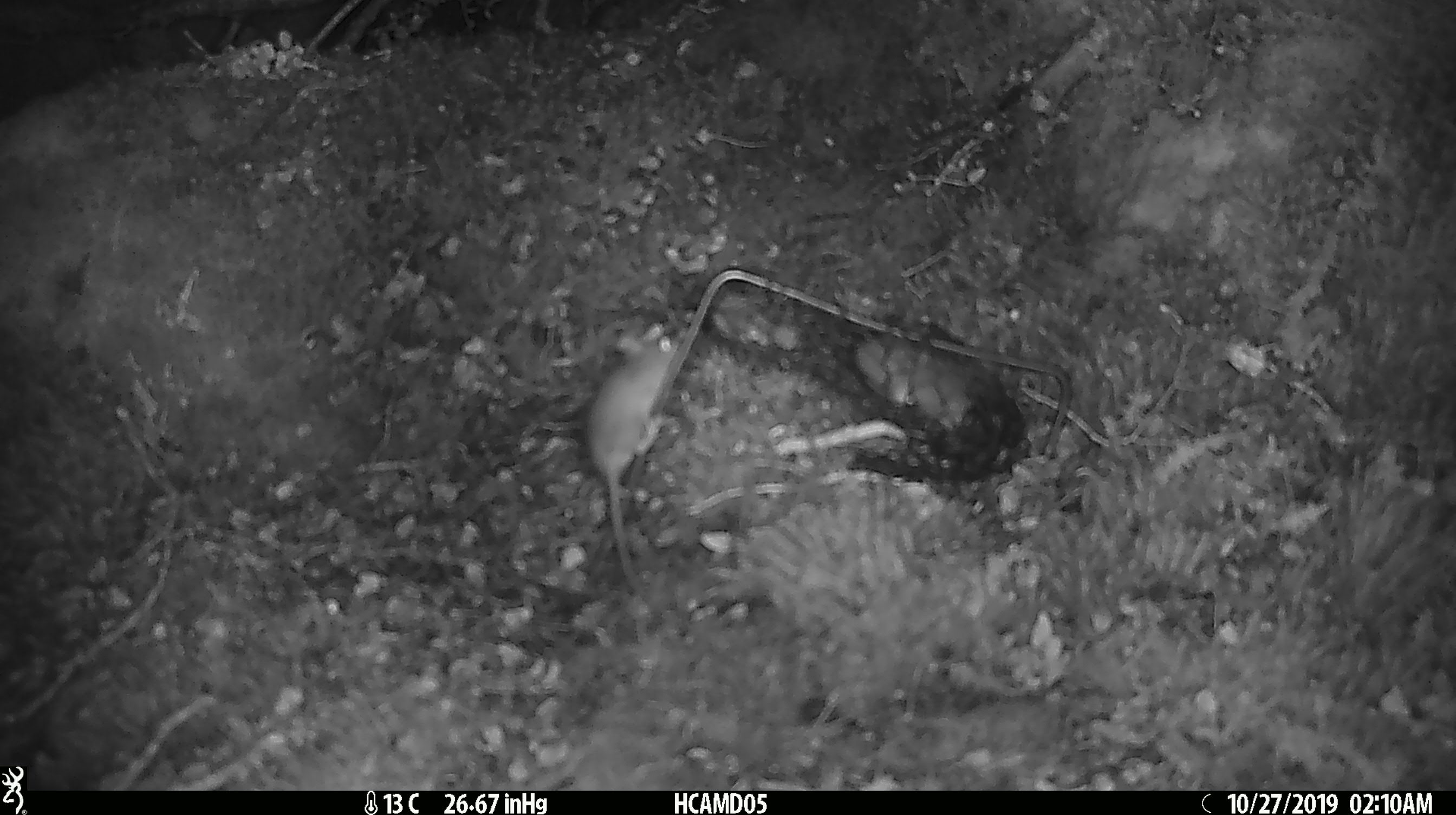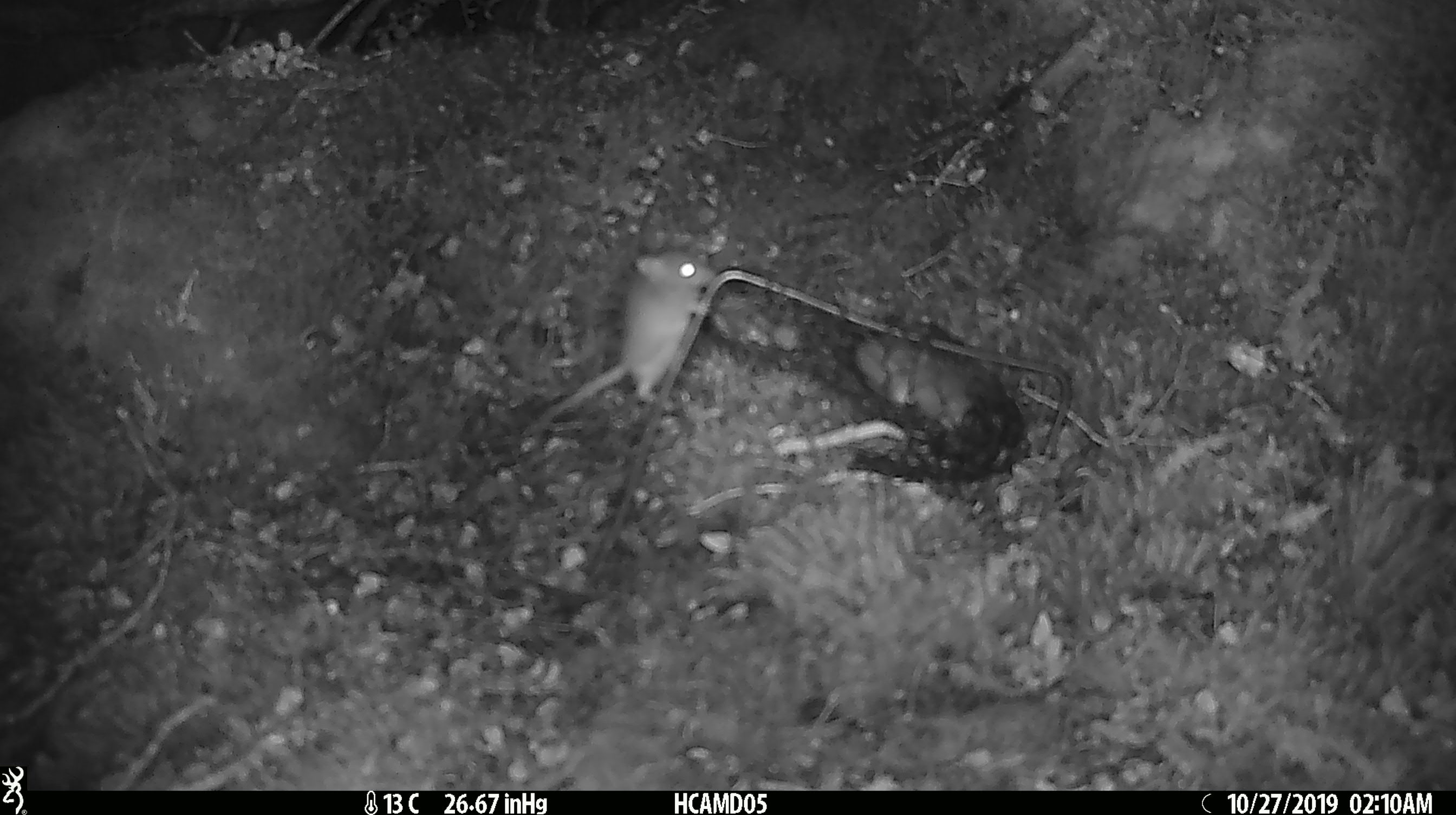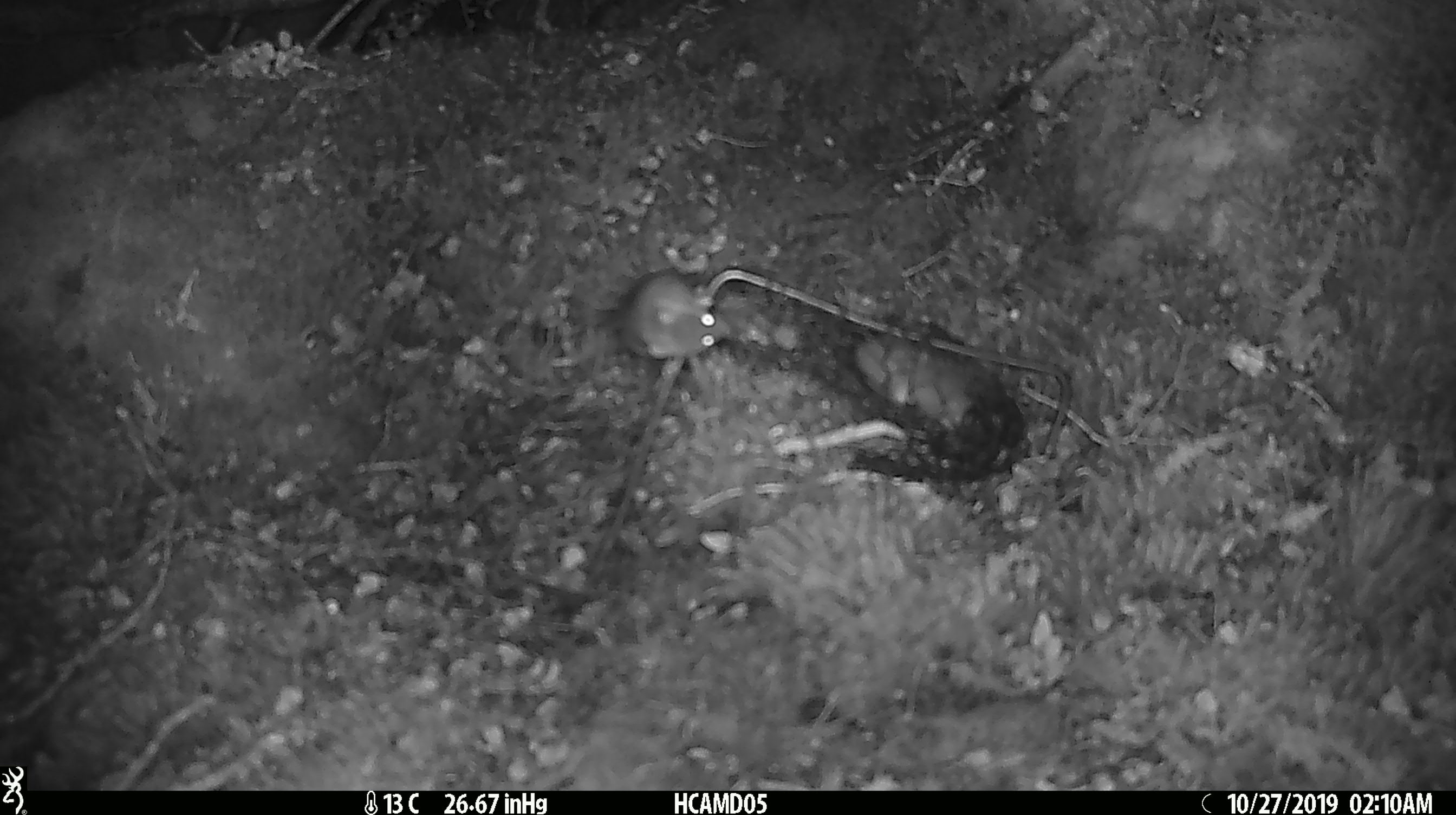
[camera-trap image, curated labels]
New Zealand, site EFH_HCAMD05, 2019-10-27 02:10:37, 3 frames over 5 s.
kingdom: Animalia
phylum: Chordata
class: Mammalia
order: Rodentia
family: Muridae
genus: Mus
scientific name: Mus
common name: mouse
Mouse (Mus).